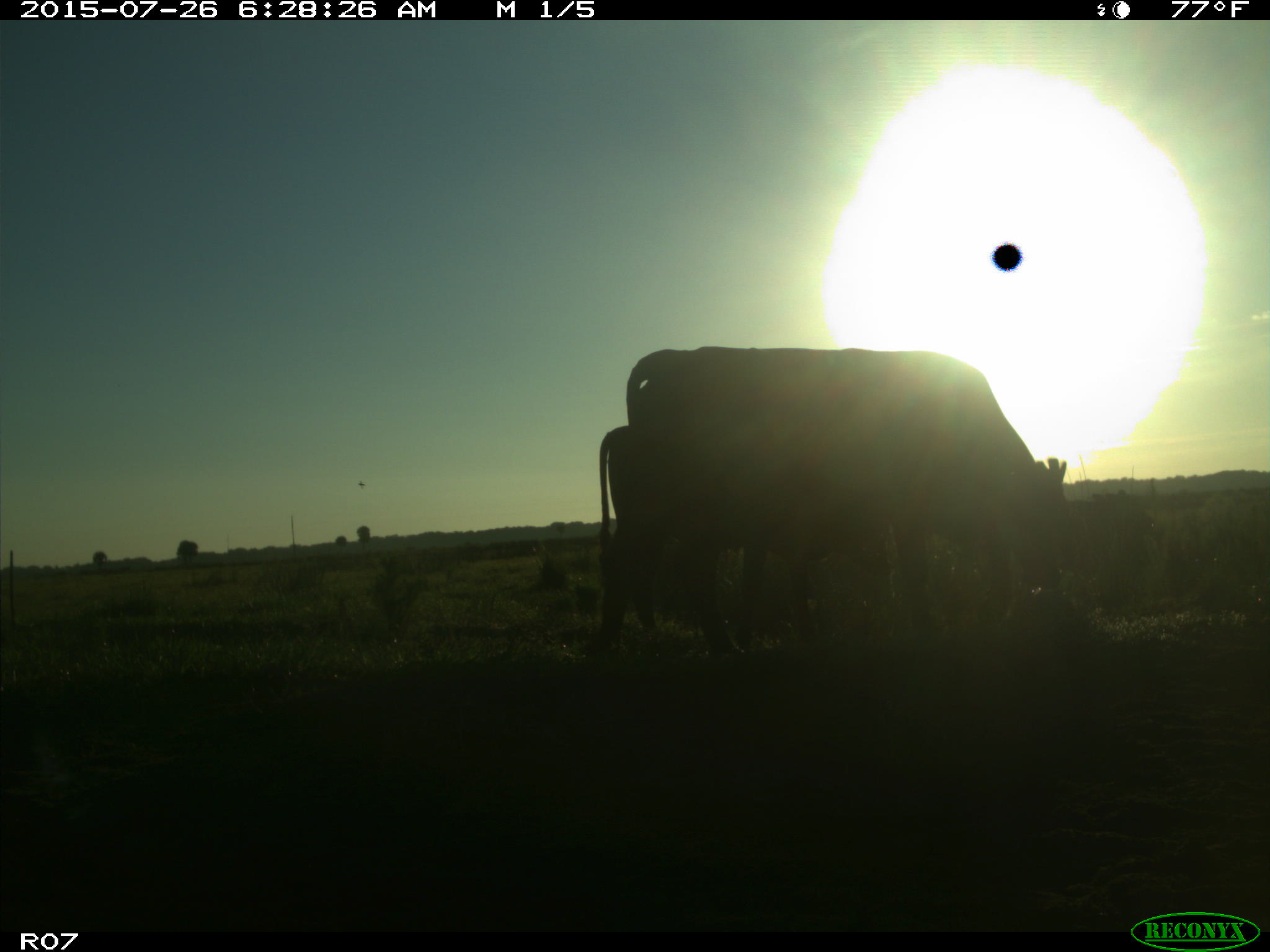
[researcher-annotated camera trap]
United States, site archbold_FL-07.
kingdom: Animalia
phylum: Chordata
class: Mammalia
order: Artiodactyla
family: Bovidae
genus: Bos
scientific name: Bos taurus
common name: domestic cow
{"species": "Bos taurus (domestic cow)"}